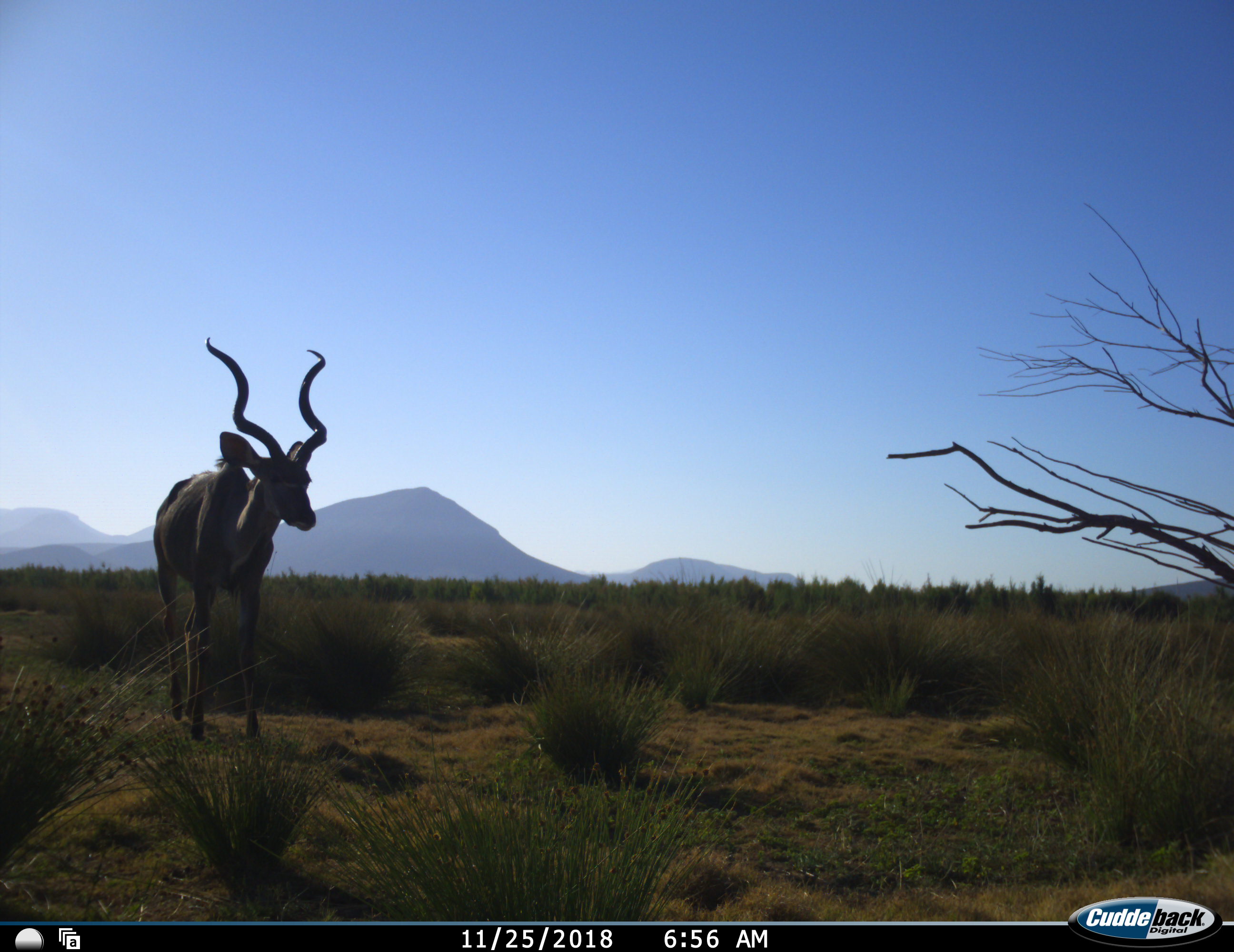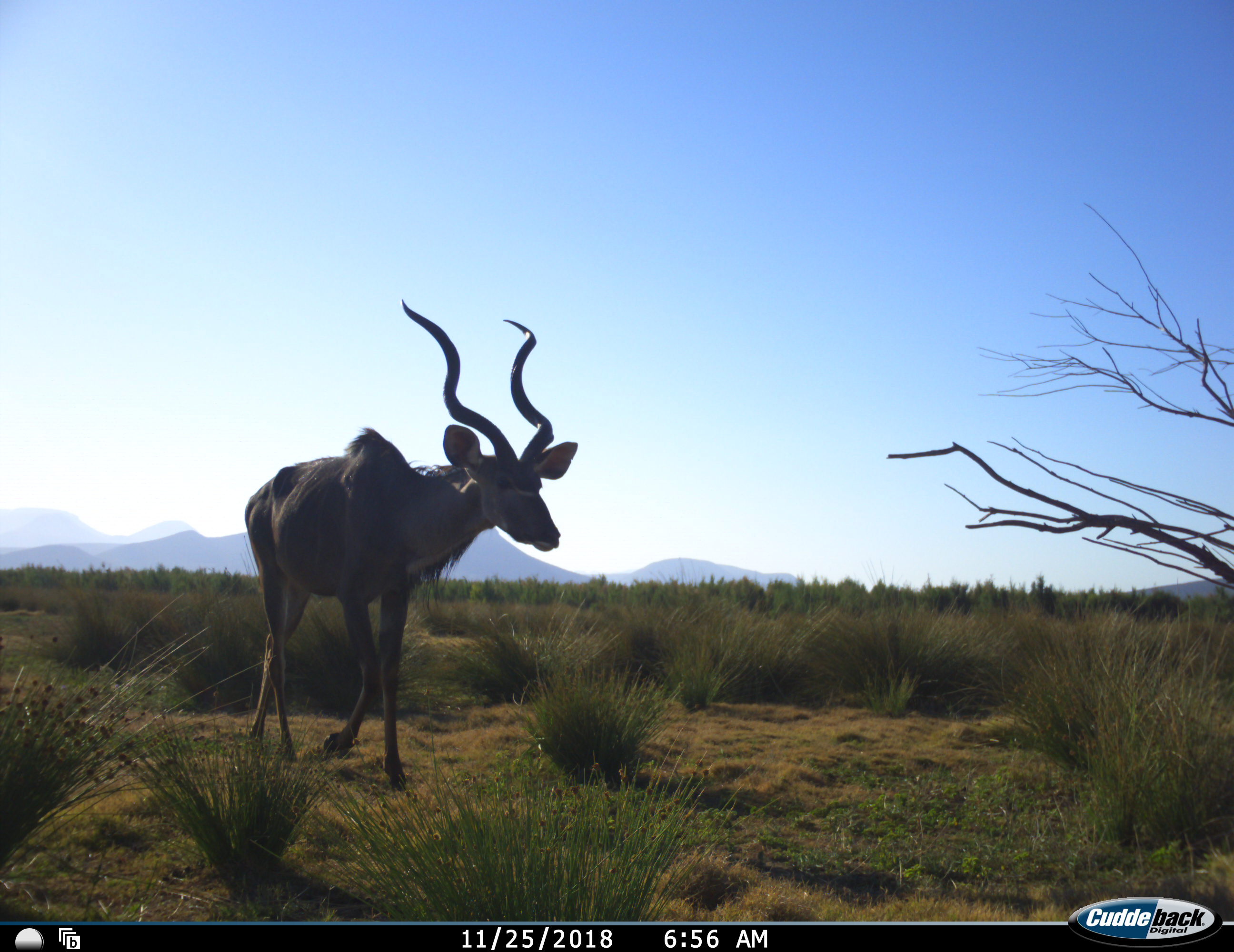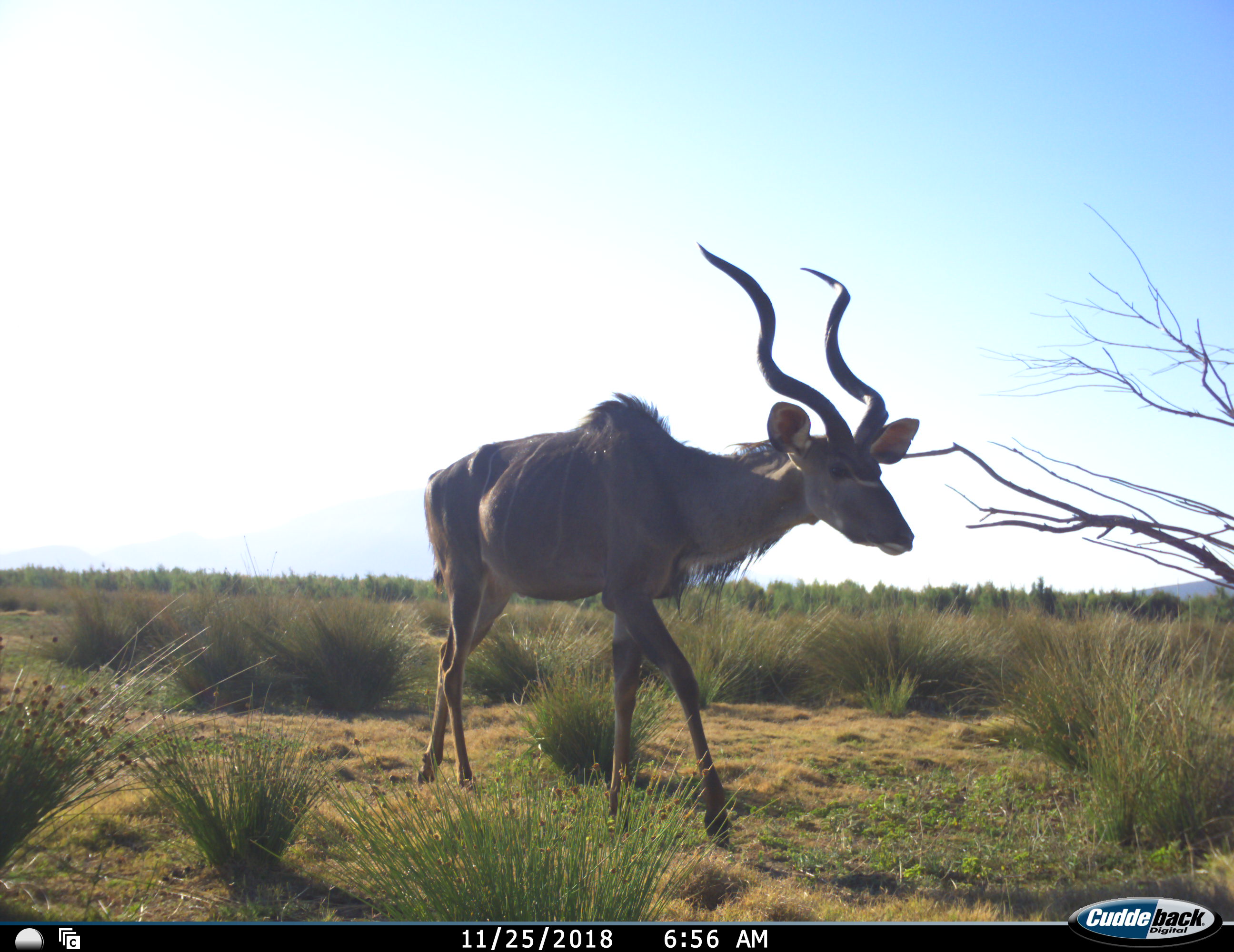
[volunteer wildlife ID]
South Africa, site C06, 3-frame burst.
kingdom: Animalia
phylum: Chordata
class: Mammalia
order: Artiodactyla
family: Bovidae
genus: Tragelaphus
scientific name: Tragelaphus strepsiceros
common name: greater kudu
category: kudu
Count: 1.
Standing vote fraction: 0%.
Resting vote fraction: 0%.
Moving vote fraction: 100%.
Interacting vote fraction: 0%.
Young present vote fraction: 0%.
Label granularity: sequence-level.